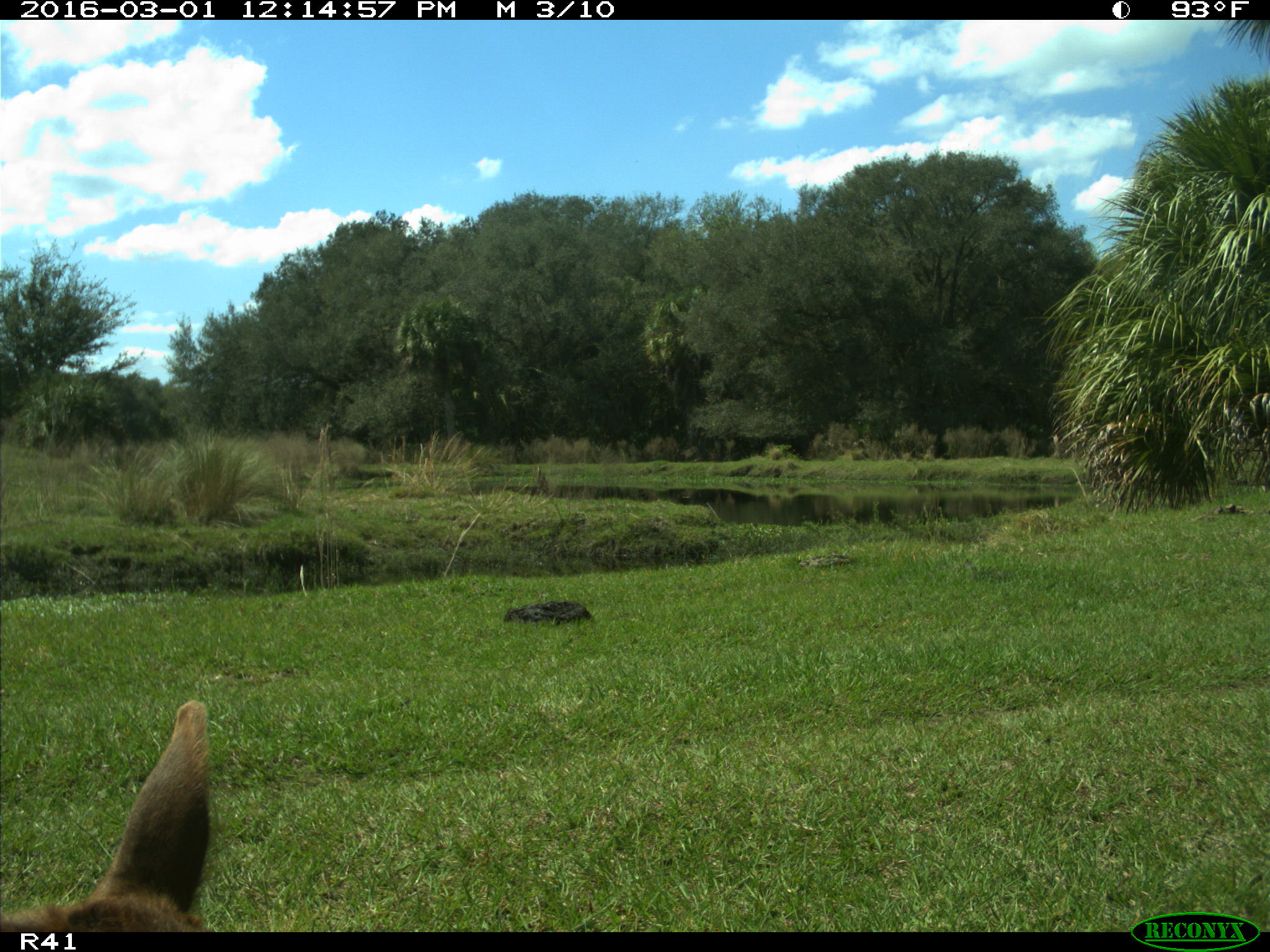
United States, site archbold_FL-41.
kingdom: Animalia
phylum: Chordata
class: Mammalia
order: Artiodactyla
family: Bovidae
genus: Bos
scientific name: Bos taurus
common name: domestic cow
Bos taurus (domestic cow).